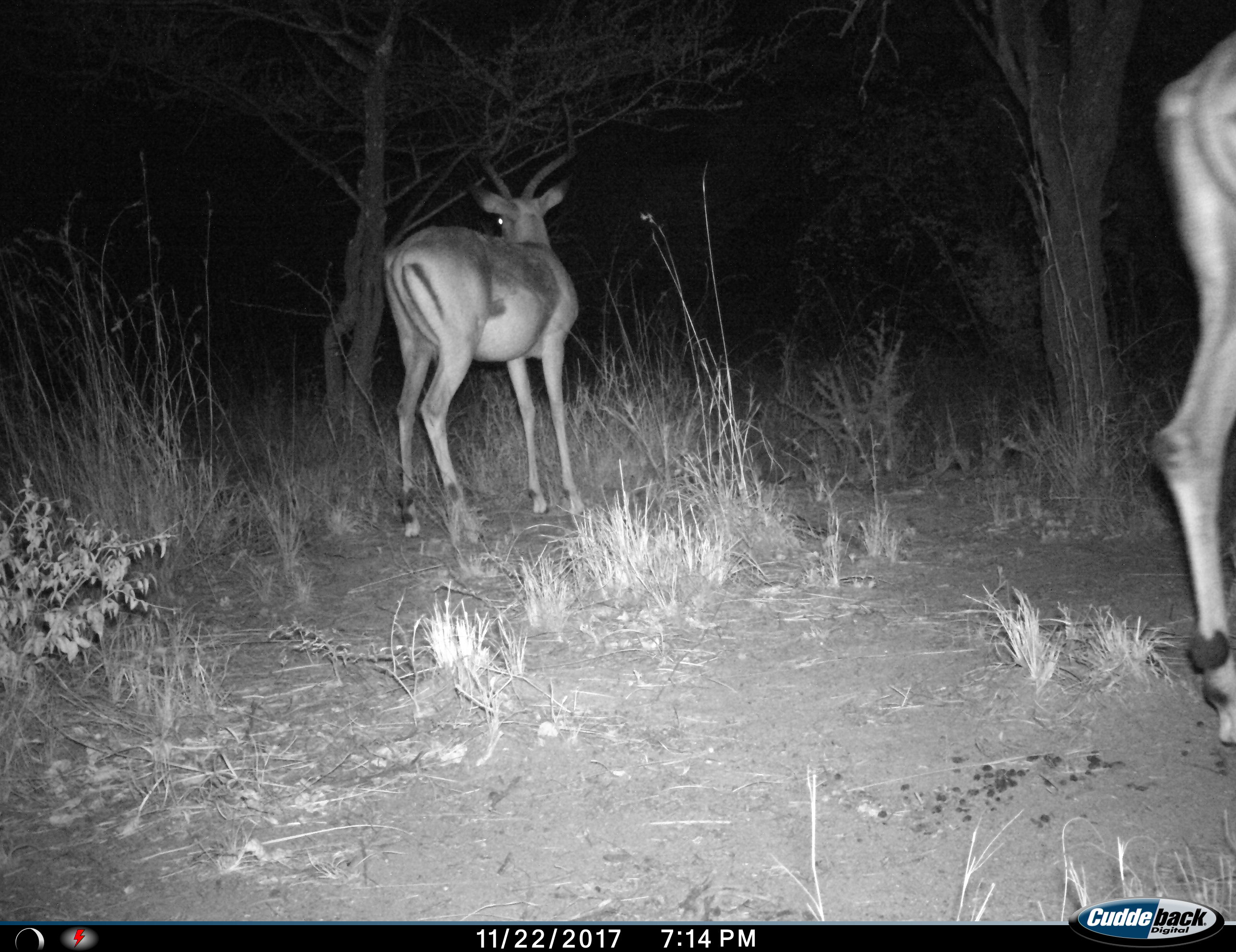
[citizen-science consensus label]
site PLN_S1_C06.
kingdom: Animalia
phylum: Chordata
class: Mammalia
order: Artiodactyla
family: Bovidae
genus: Aepyceros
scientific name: Aepyceros melampus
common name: impala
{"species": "impala (Aepyceros melampus)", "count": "2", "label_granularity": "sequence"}